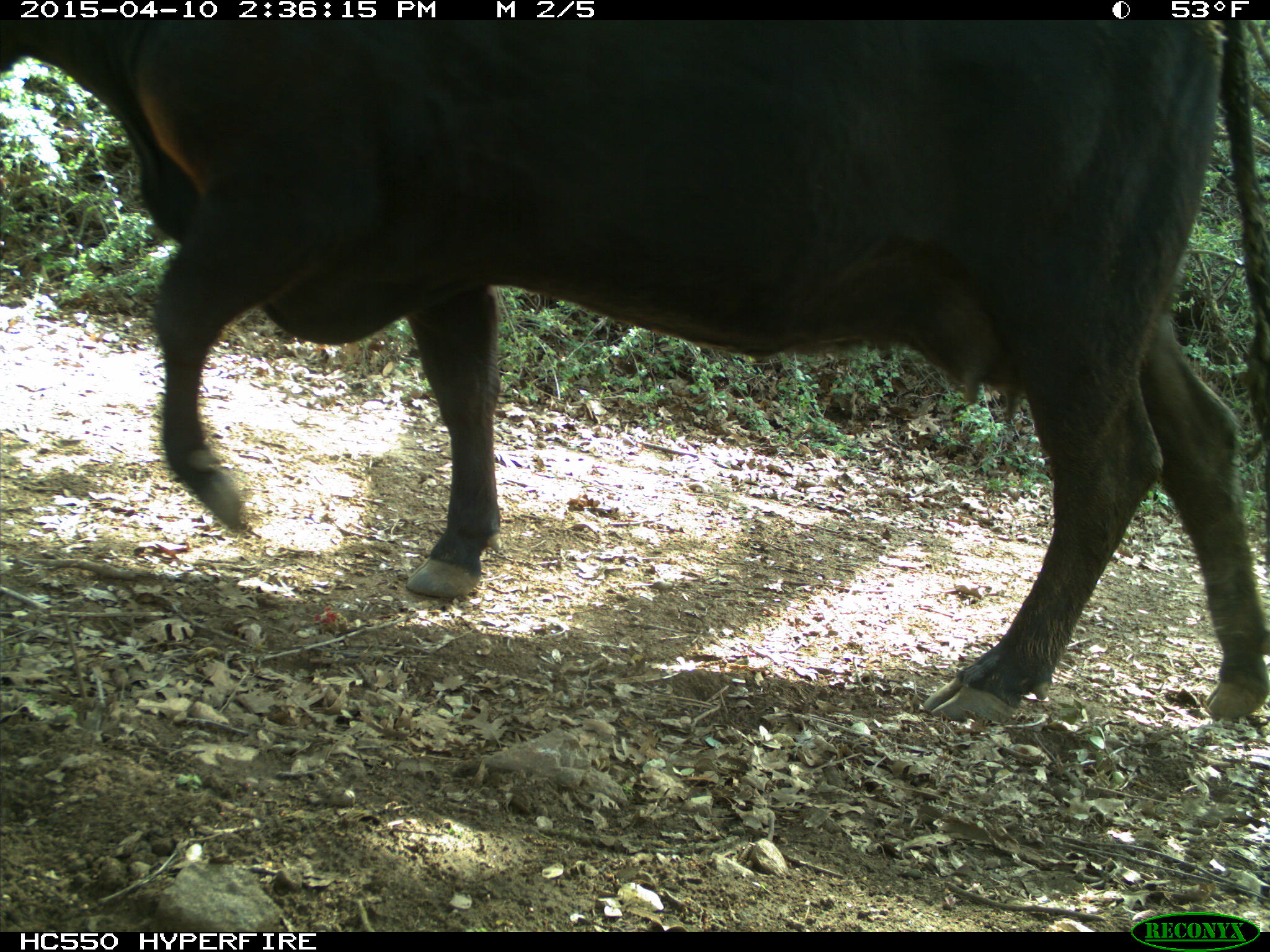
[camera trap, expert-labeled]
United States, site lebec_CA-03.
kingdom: Animalia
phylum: Chordata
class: Mammalia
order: Artiodactyla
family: Bovidae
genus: Bos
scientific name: Bos taurus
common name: domestic cow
Bos taurus (domestic cow).